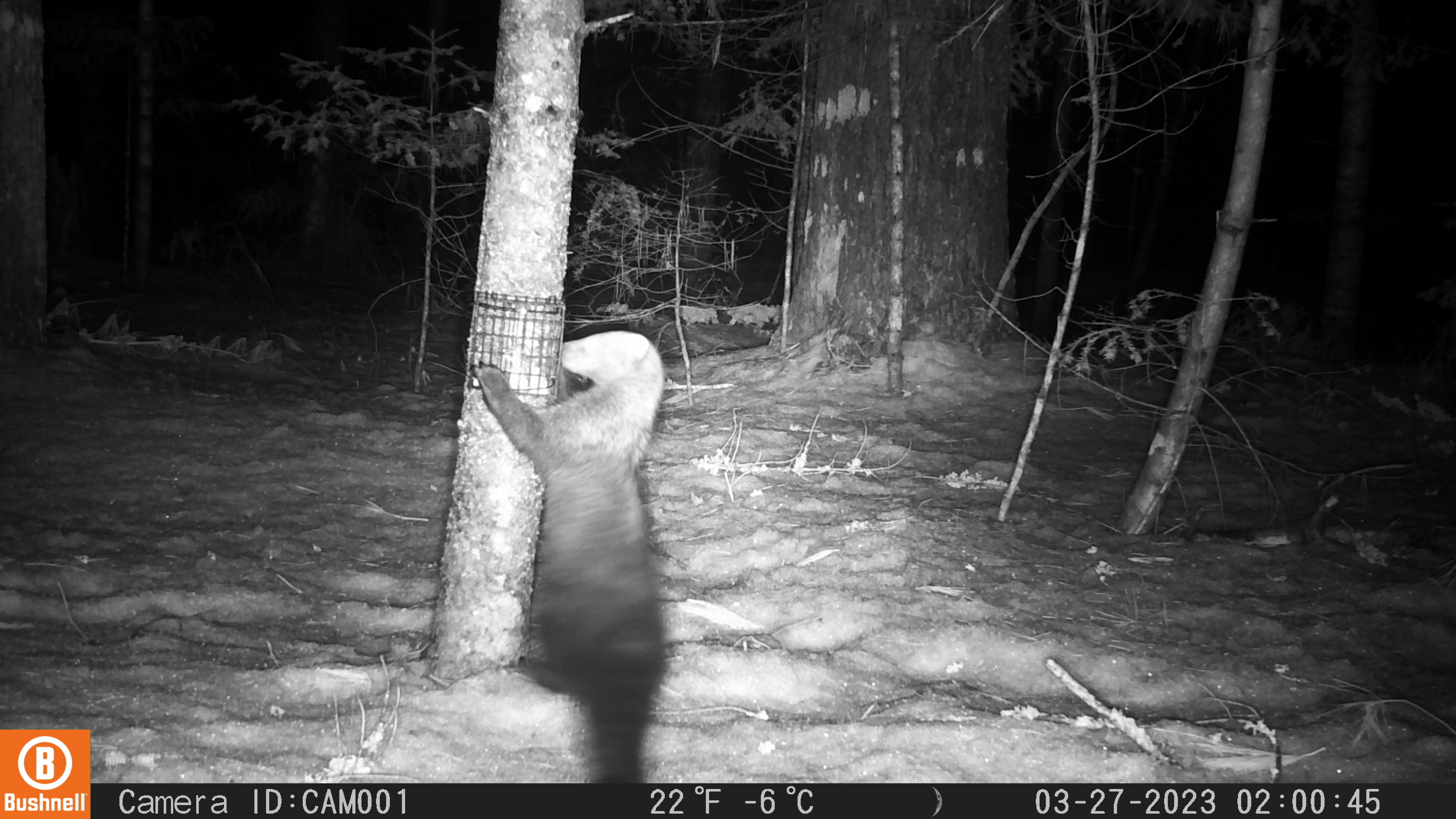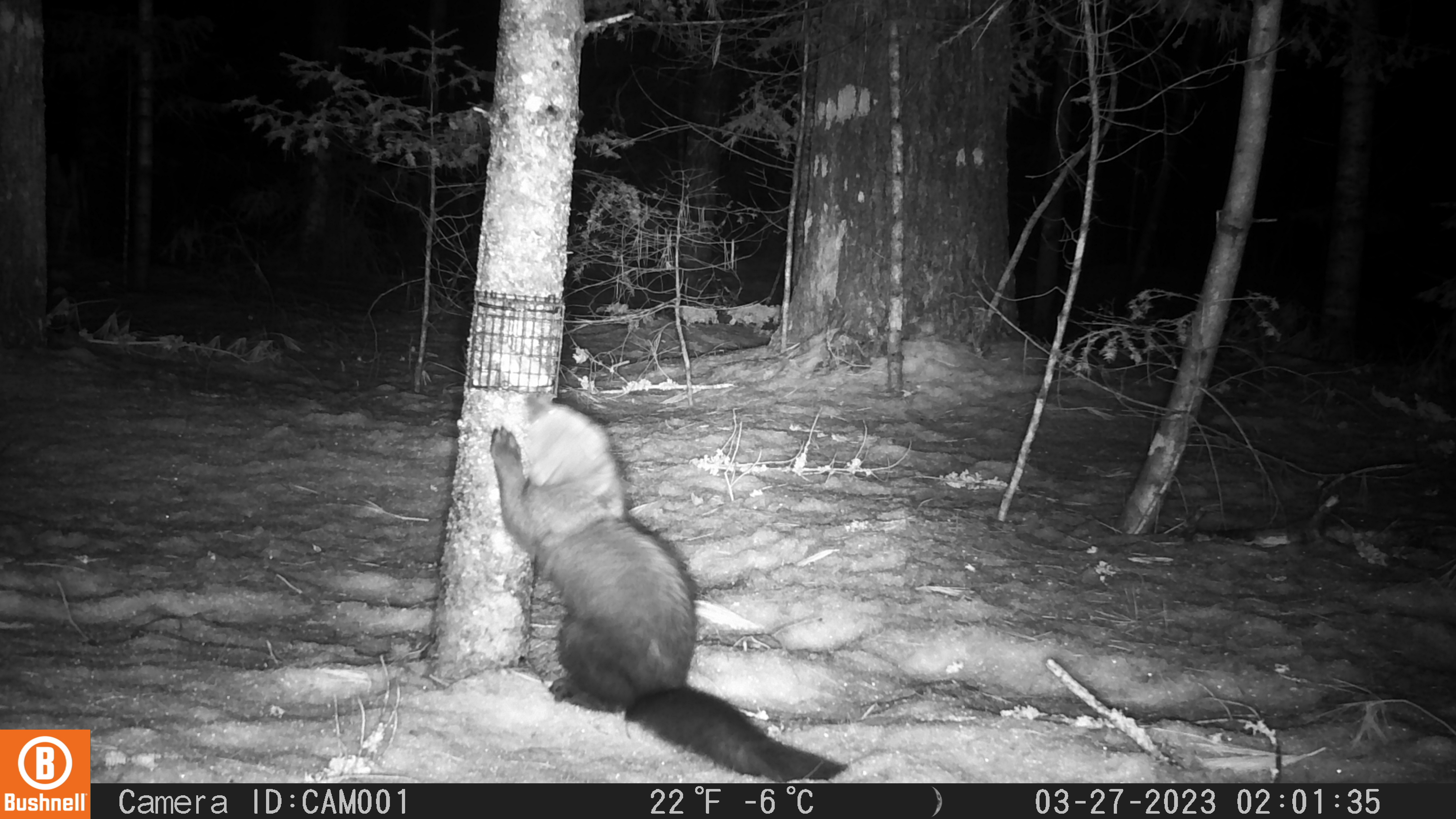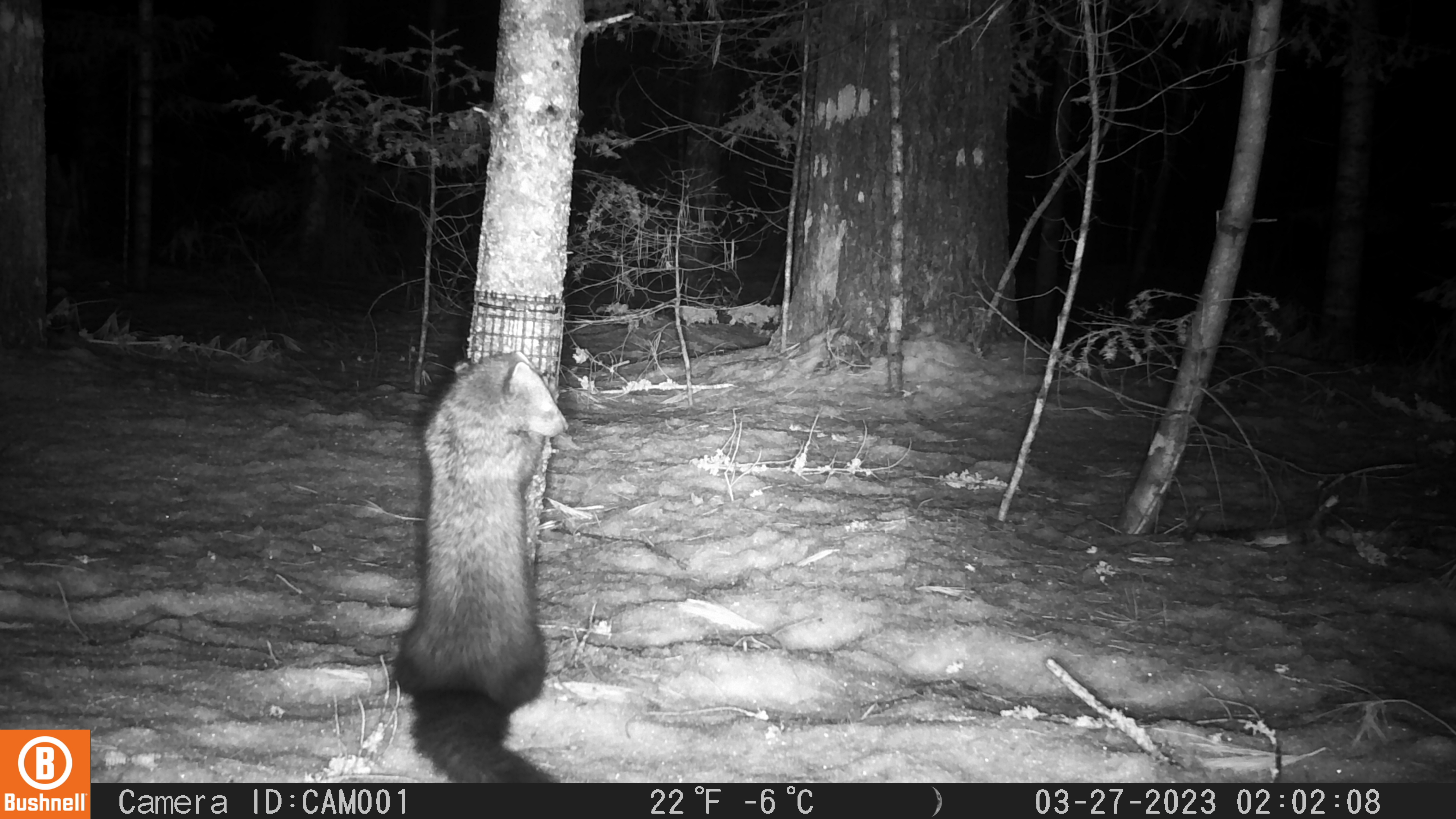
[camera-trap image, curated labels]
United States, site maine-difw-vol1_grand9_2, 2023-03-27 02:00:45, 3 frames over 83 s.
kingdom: Animalia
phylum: Chordata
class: Mammalia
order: Carnivora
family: Mustelidae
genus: Pekania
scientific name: Pekania pennanti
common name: fisher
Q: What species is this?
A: Fisher (Pekania pennanti).